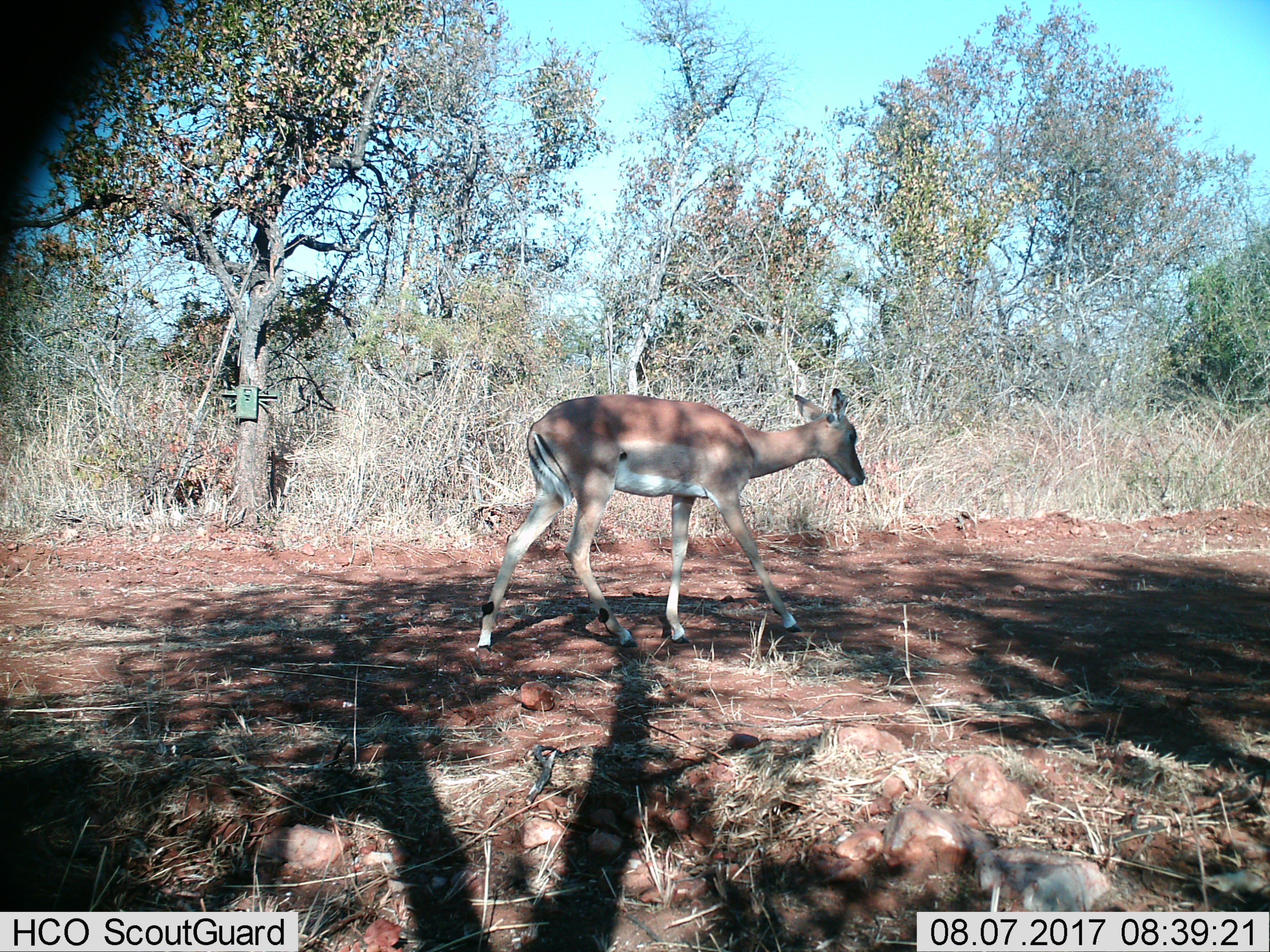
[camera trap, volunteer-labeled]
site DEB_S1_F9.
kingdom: Animalia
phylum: Chordata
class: Mammalia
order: Artiodactyla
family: Bovidae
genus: Aepyceros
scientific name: Aepyceros melampus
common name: impala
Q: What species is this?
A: Impala (Aepyceros melampus).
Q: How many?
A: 1.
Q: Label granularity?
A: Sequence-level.